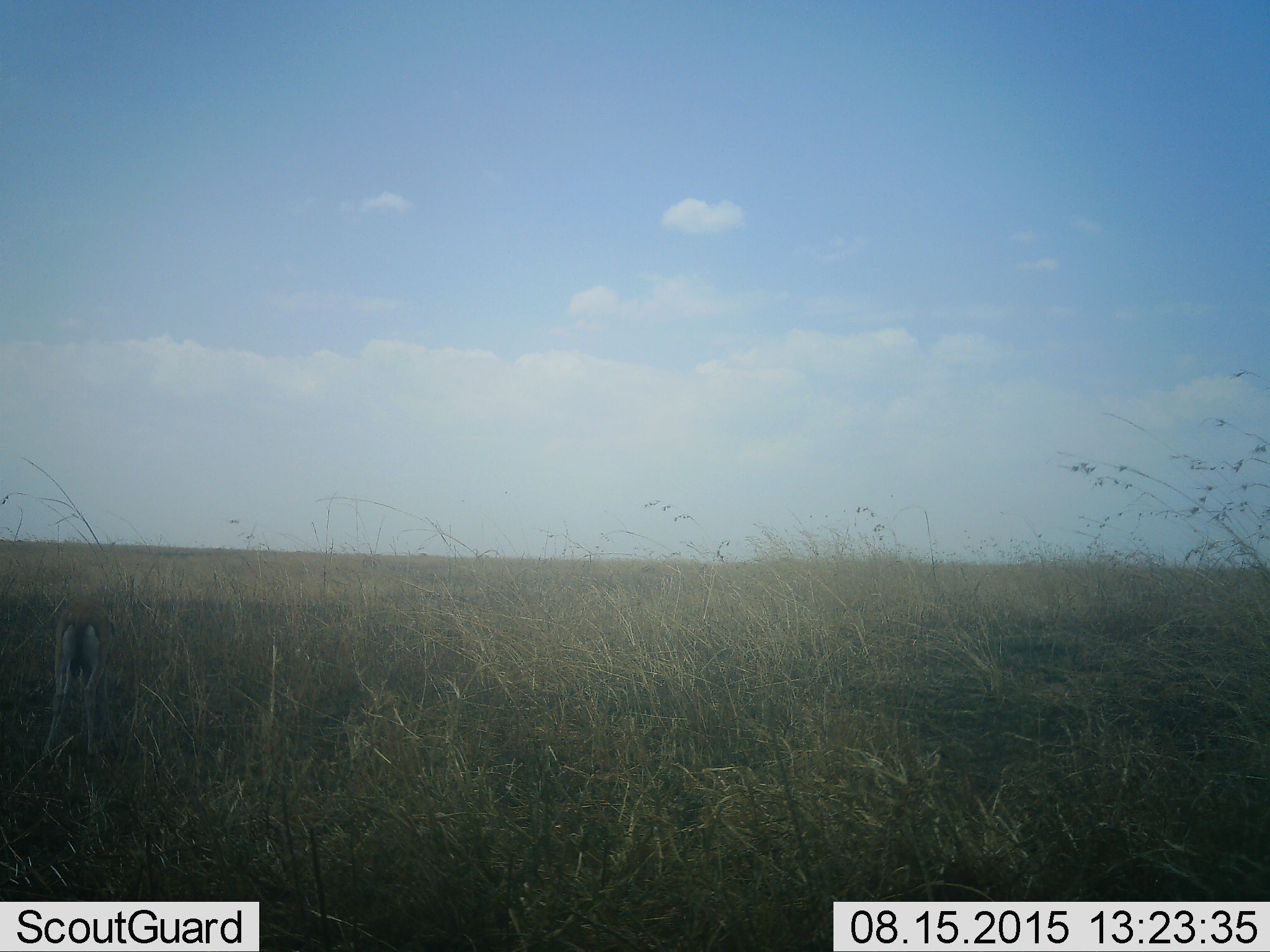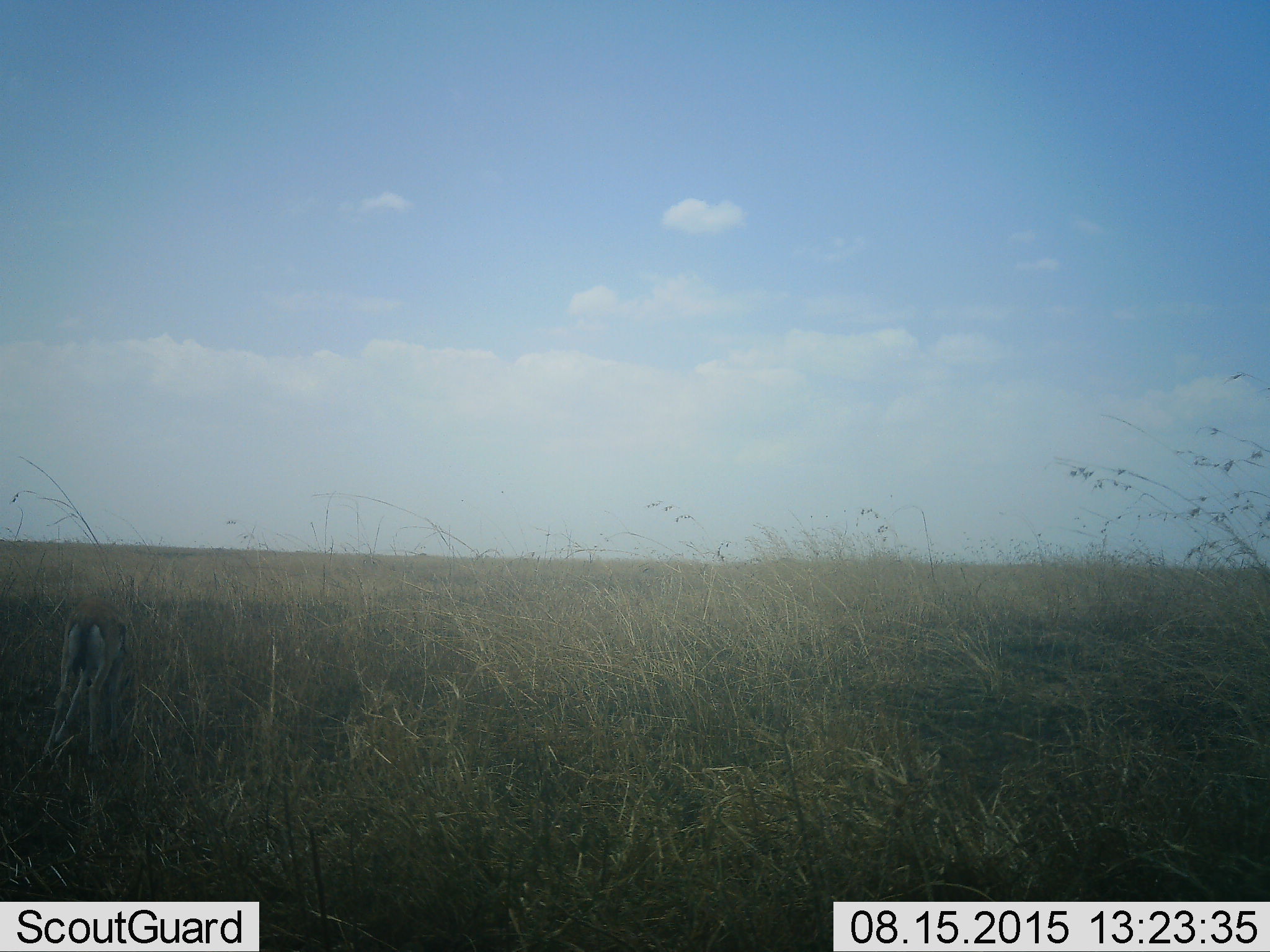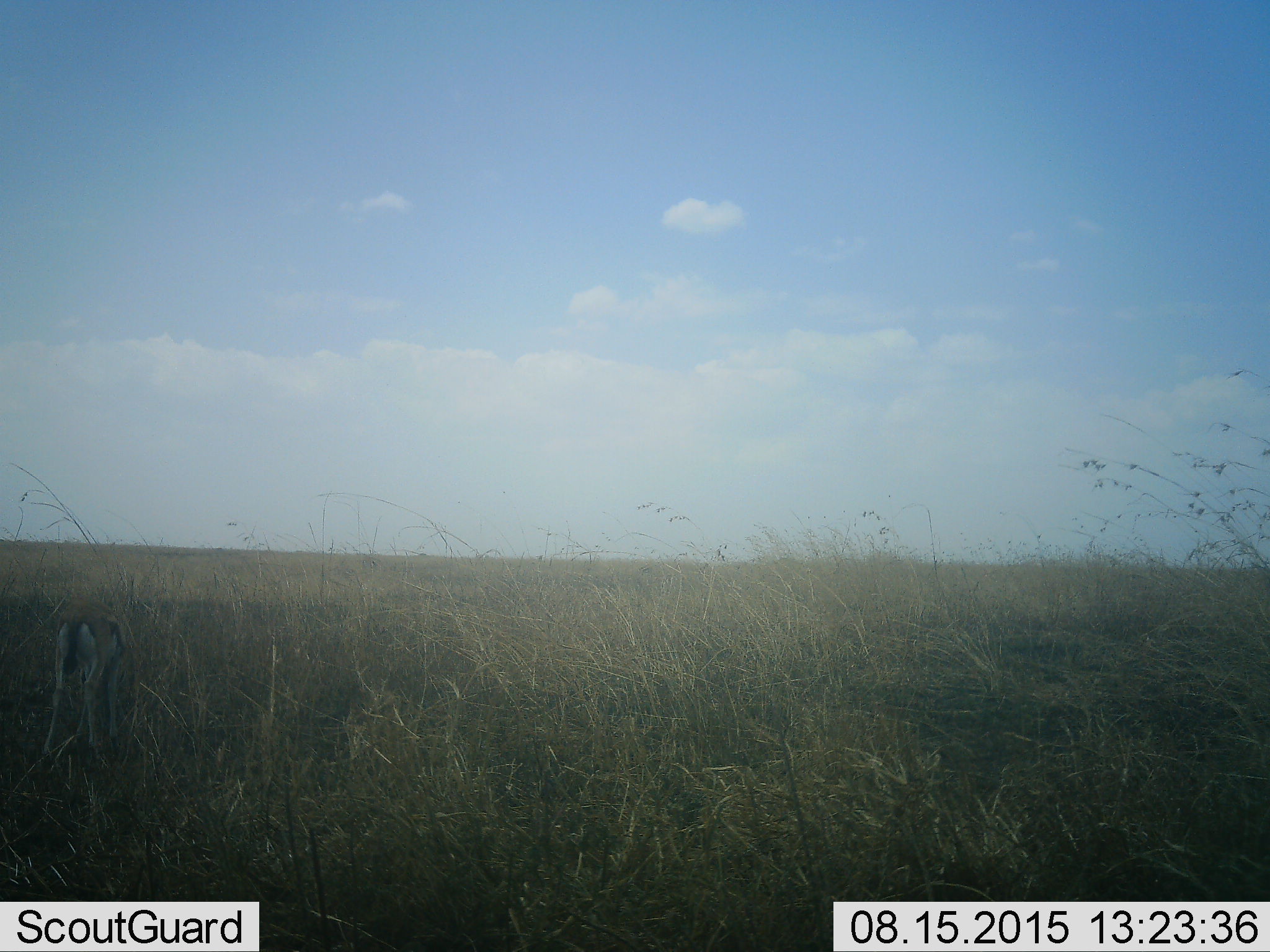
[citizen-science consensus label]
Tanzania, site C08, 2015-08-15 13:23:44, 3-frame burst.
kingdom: Animalia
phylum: Chordata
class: Mammalia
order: Artiodactyla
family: Bovidae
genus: Eudorcas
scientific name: Eudorcas thomsonii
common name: thomson's gazelle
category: gazellethomsons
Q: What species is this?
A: Gazellethomsons (thomson's gazelle) (Eudorcas thomsonii).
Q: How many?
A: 1.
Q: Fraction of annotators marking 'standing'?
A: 33%.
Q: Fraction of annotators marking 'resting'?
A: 0%.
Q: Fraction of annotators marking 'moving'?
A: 17%.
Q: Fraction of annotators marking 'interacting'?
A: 0%.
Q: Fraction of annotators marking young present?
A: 0%.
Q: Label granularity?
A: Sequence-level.